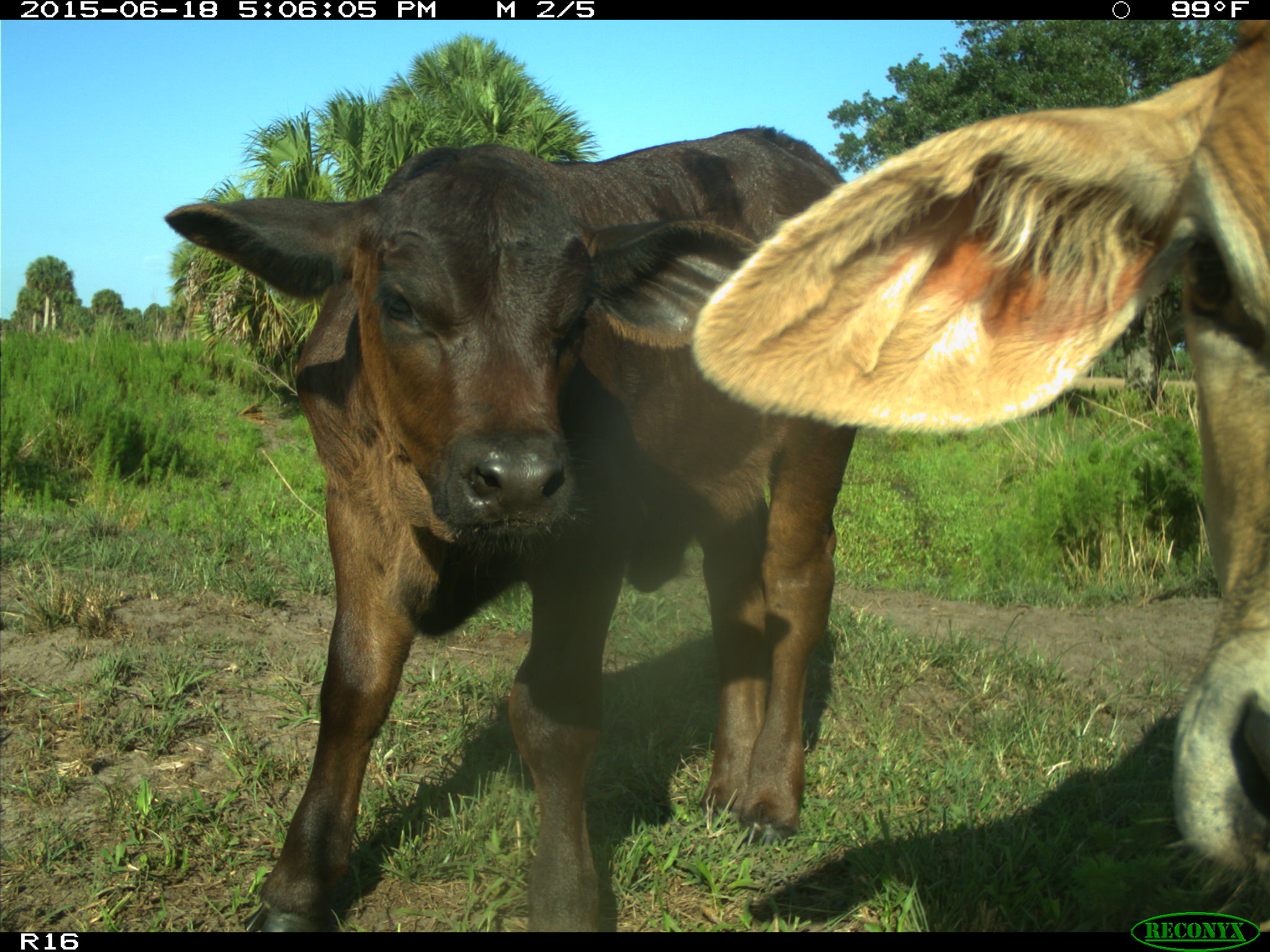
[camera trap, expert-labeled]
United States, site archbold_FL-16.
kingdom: Animalia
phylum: Chordata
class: Mammalia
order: Artiodactyla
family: Bovidae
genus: Bos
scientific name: Bos taurus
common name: domestic cow